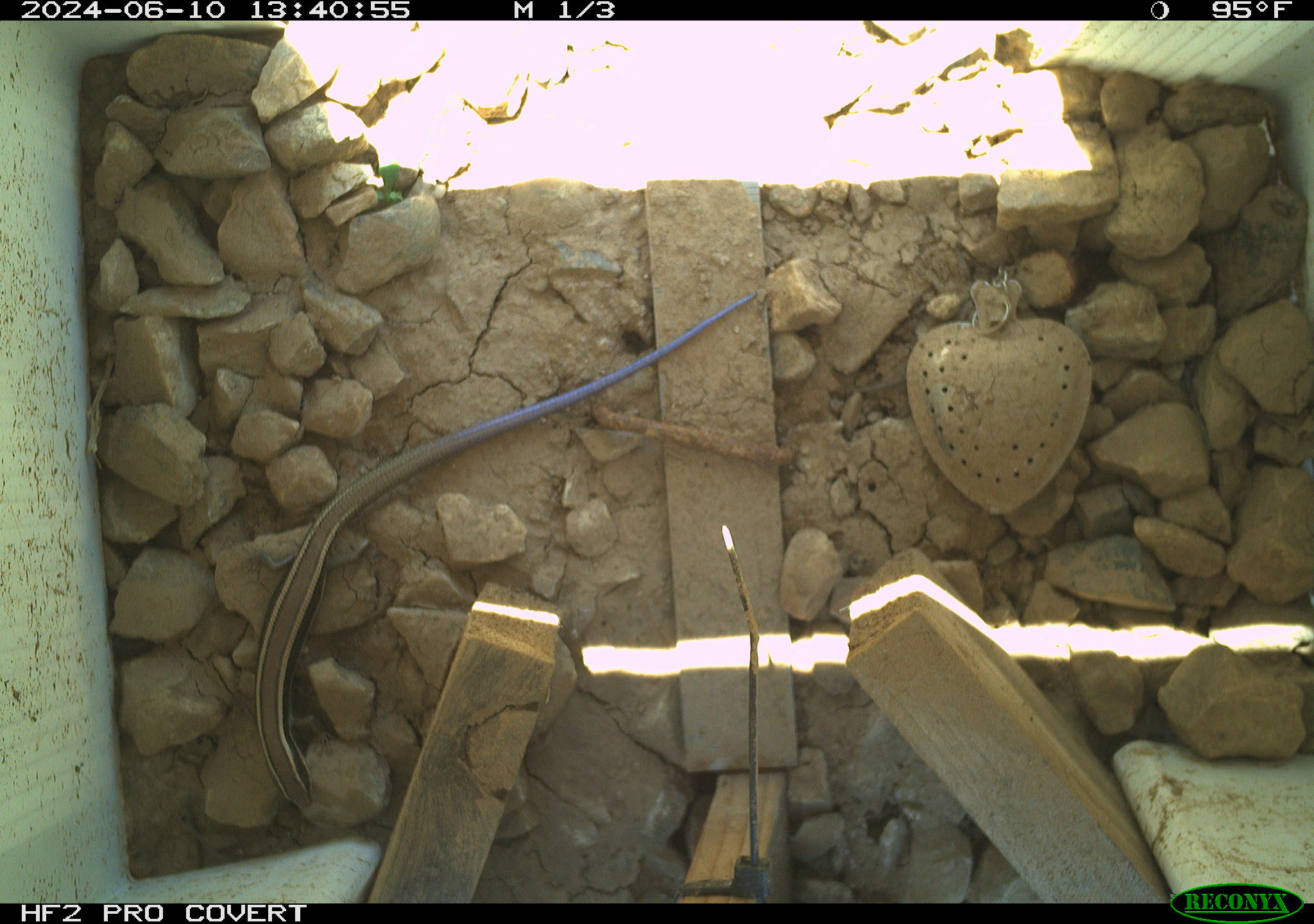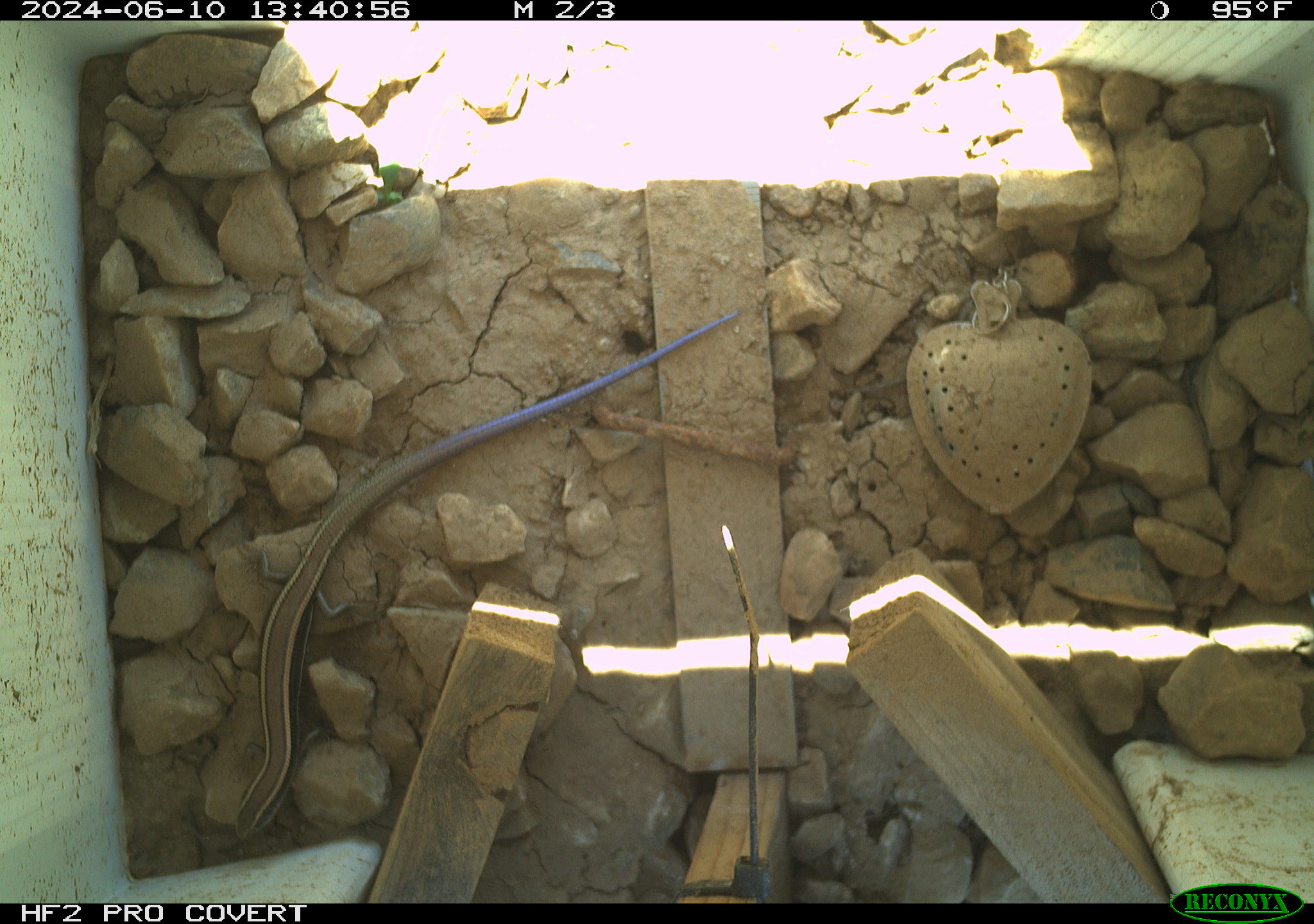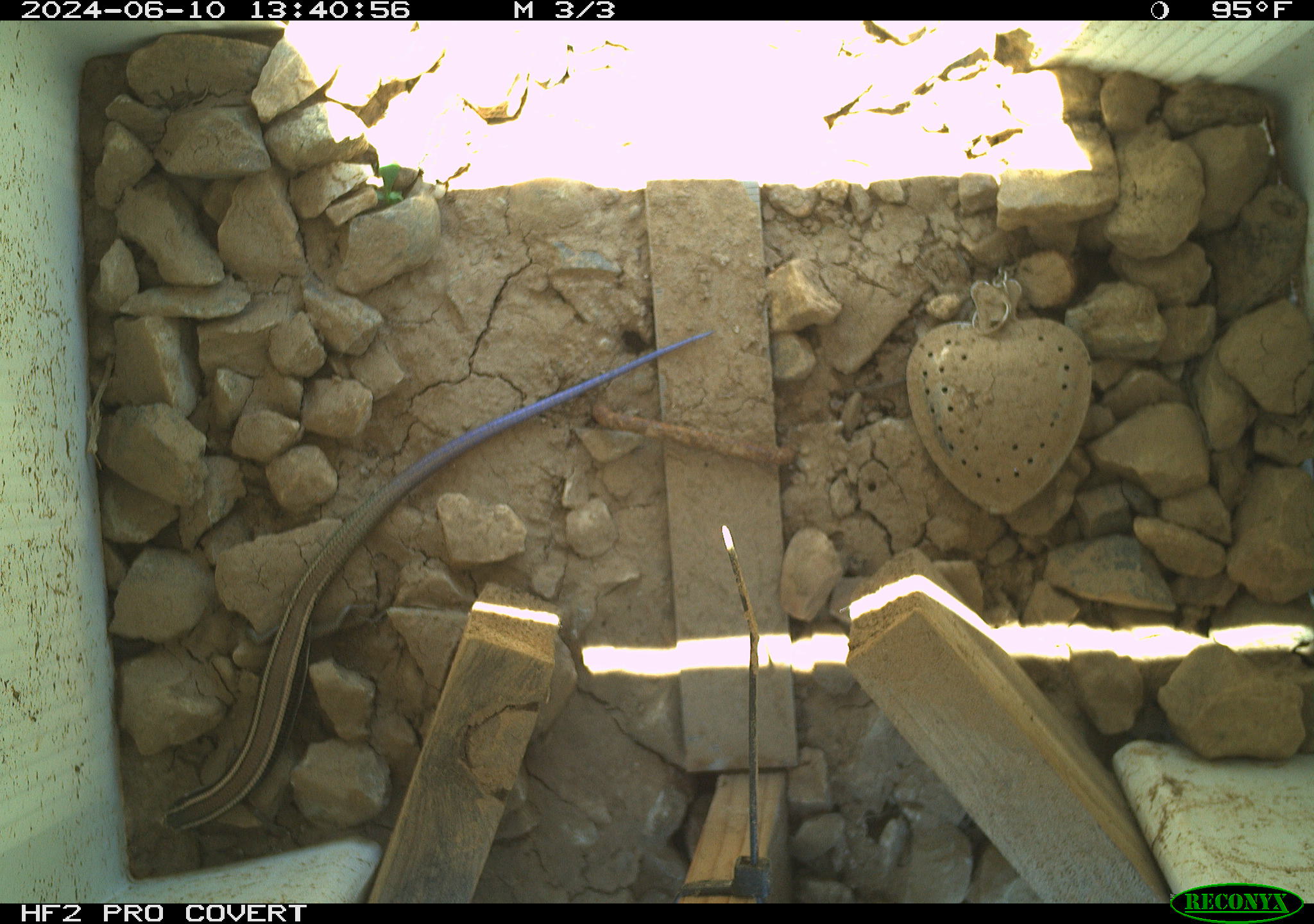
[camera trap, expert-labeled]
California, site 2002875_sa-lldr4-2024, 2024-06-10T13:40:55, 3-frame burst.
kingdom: Animalia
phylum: Chordata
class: Reptilia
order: Squamata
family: Scincidae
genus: Plestiodon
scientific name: Plestiodon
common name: blue-tailed skinks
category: plestiodon species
Plestiodon species (blue-tailed skinks) (Plestiodon).